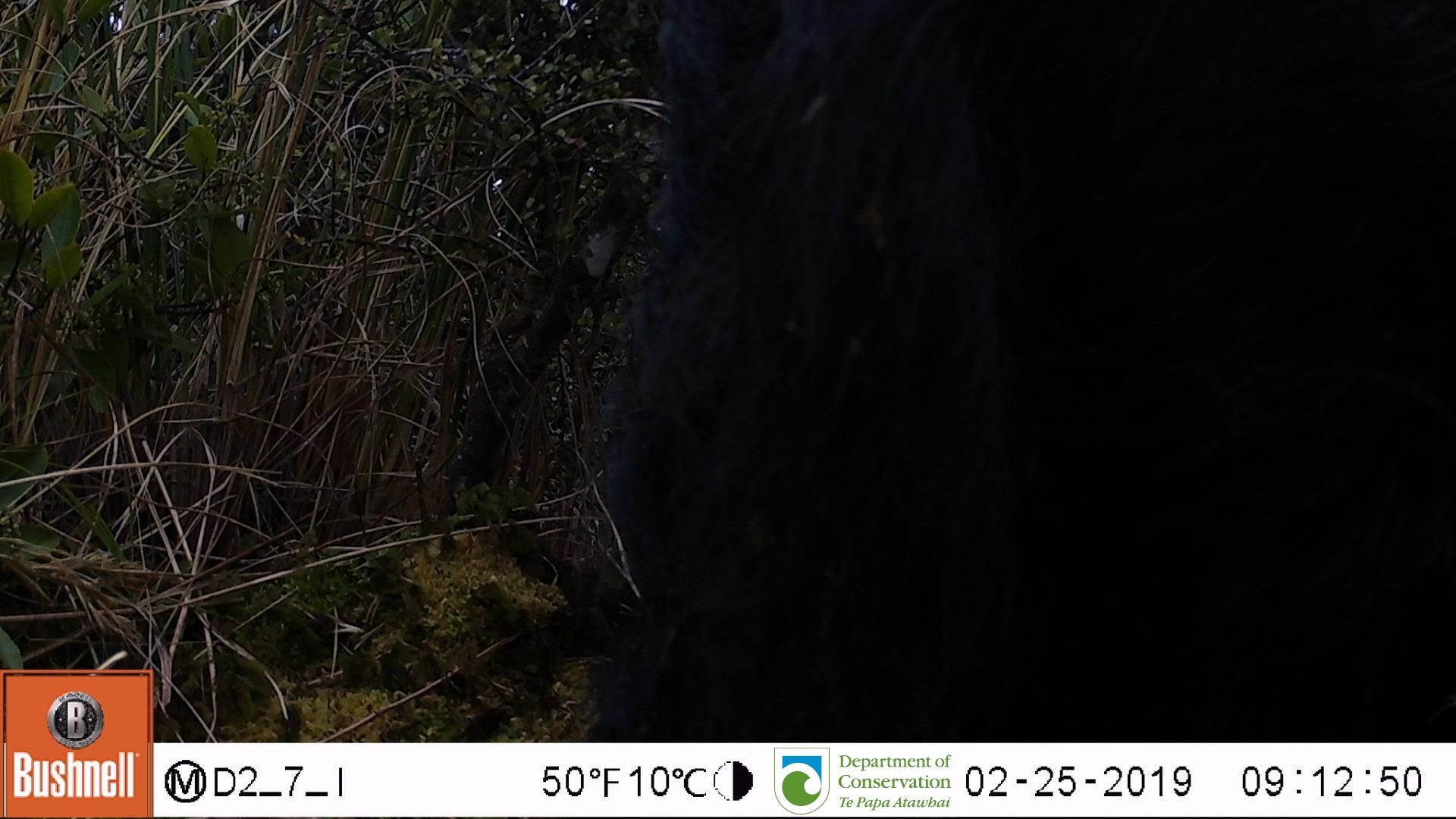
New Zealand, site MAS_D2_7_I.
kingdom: Animalia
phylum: Chordata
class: Mammalia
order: Artiodactyla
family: Suidae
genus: Sus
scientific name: Sus scrofa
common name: pig